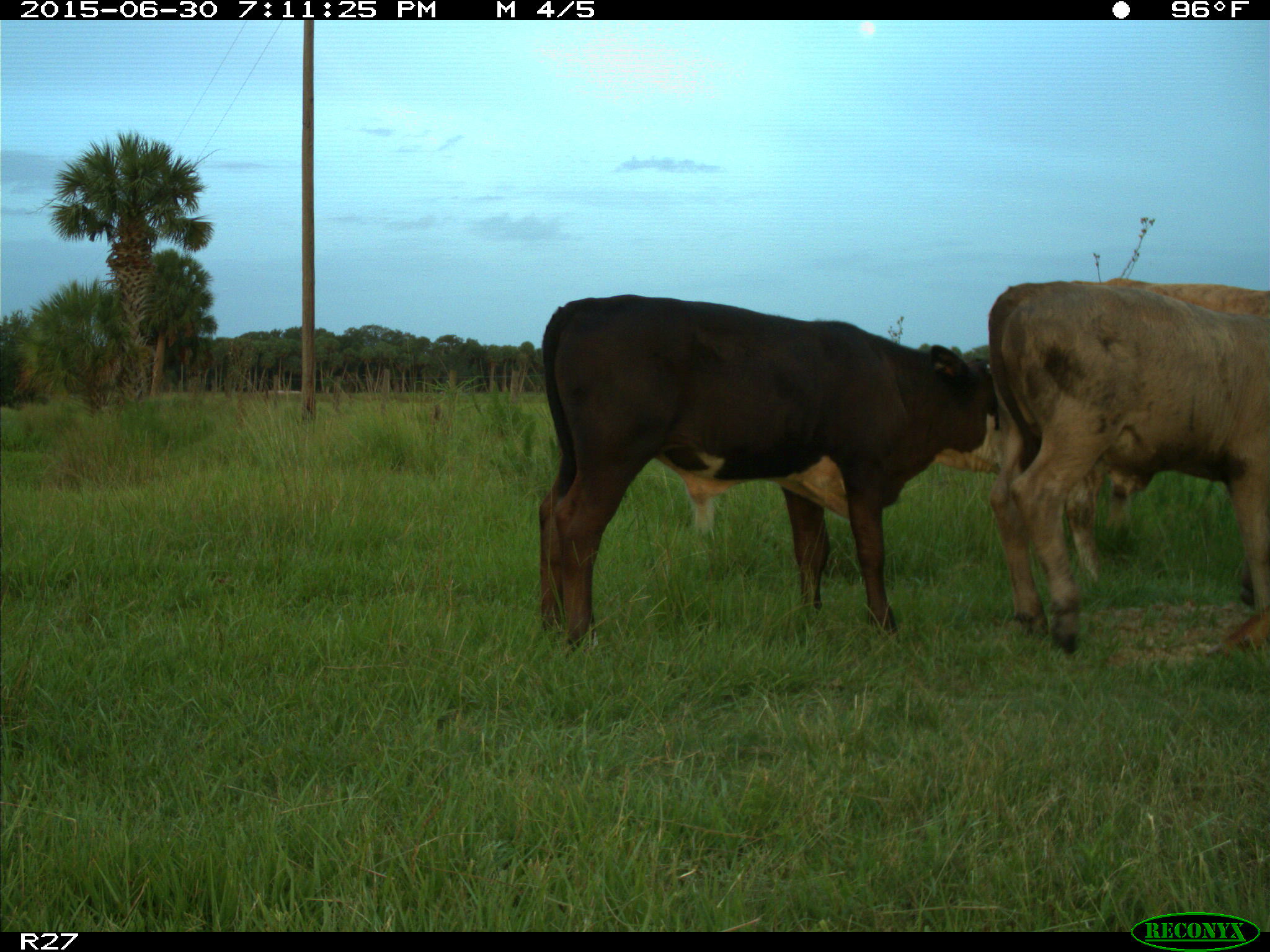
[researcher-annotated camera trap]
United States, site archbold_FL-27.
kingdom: Animalia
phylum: Chordata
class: Mammalia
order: Artiodactyla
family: Bovidae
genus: Bos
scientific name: Bos taurus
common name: domestic cow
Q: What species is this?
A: Bos taurus (domestic cow).